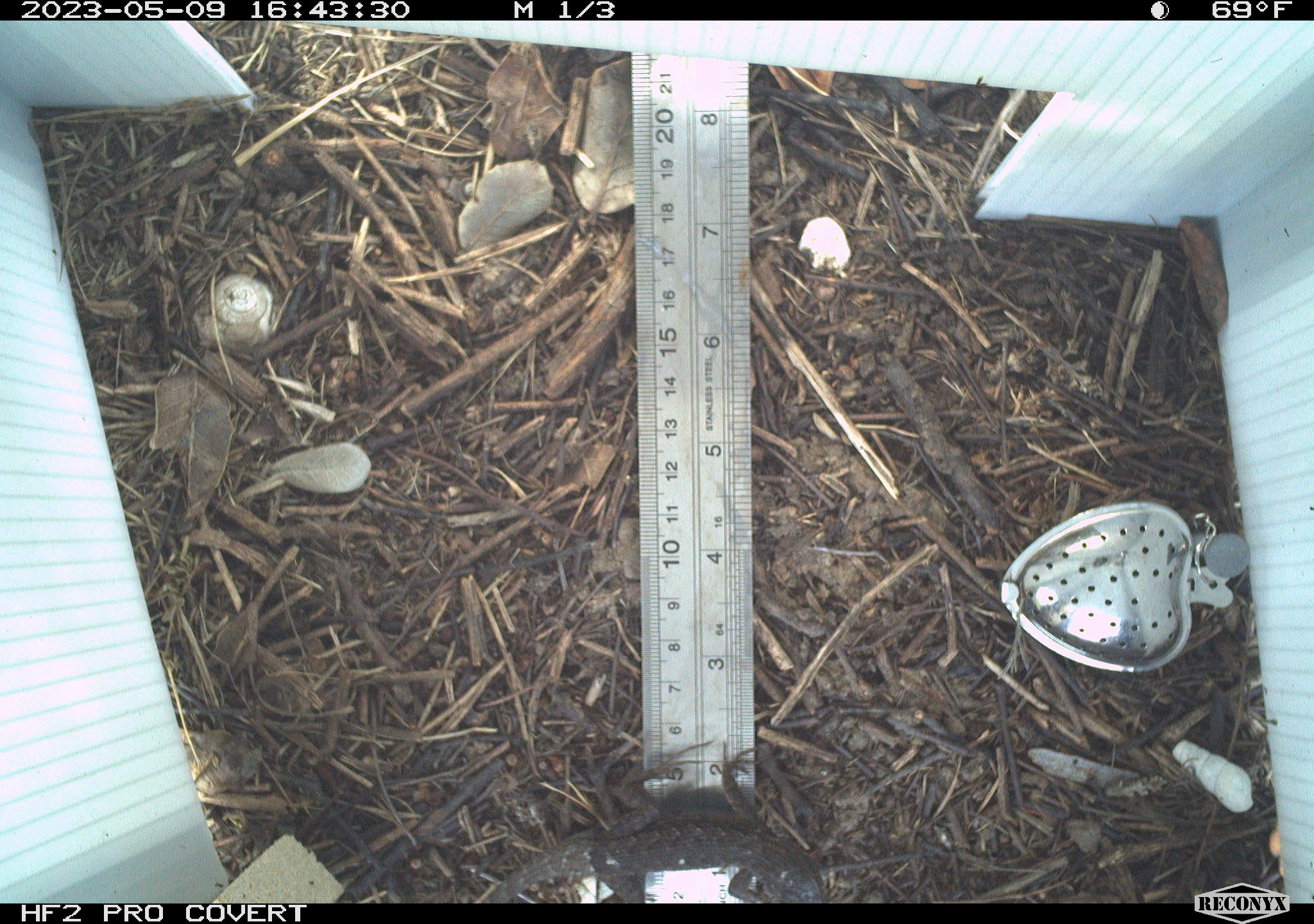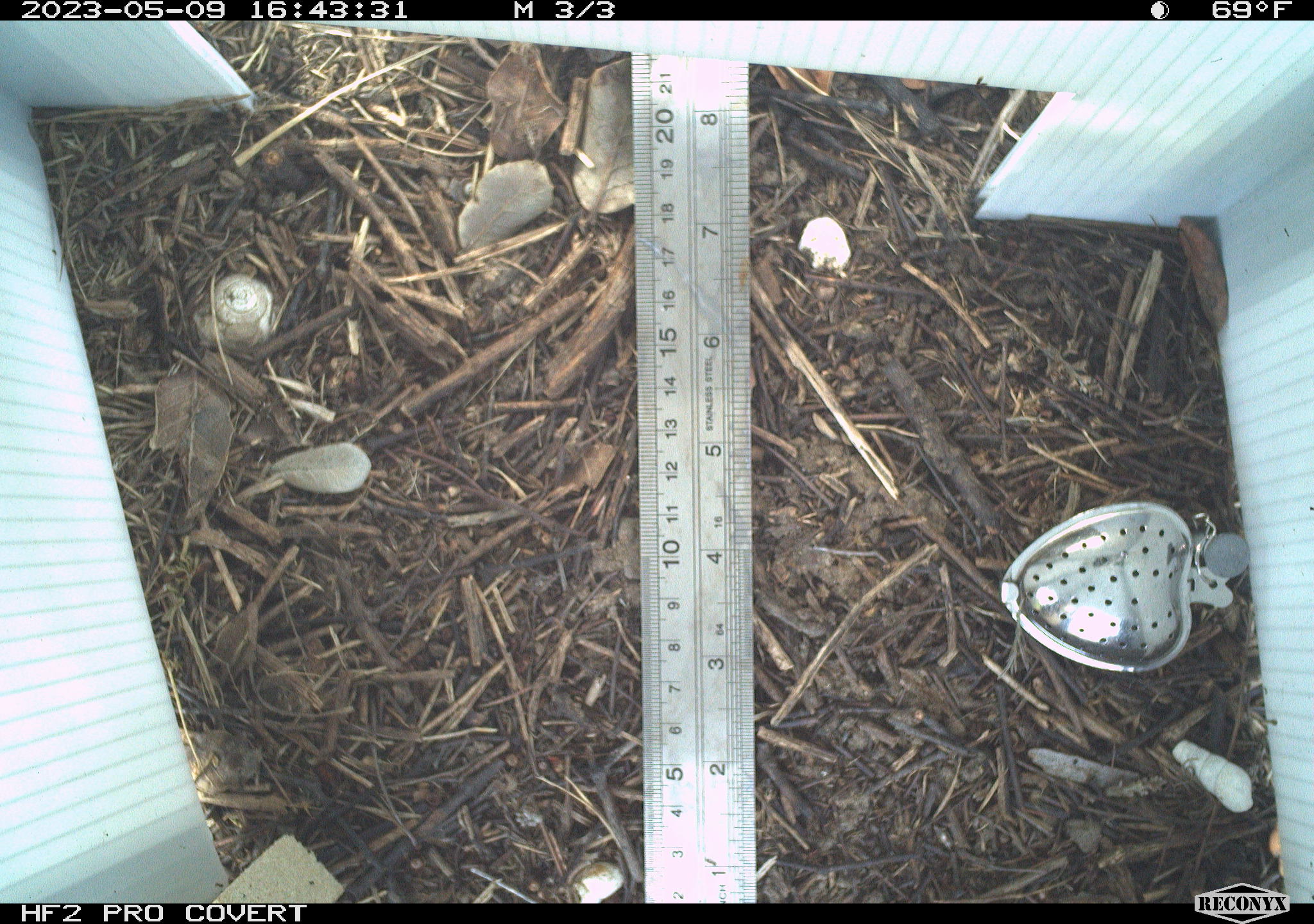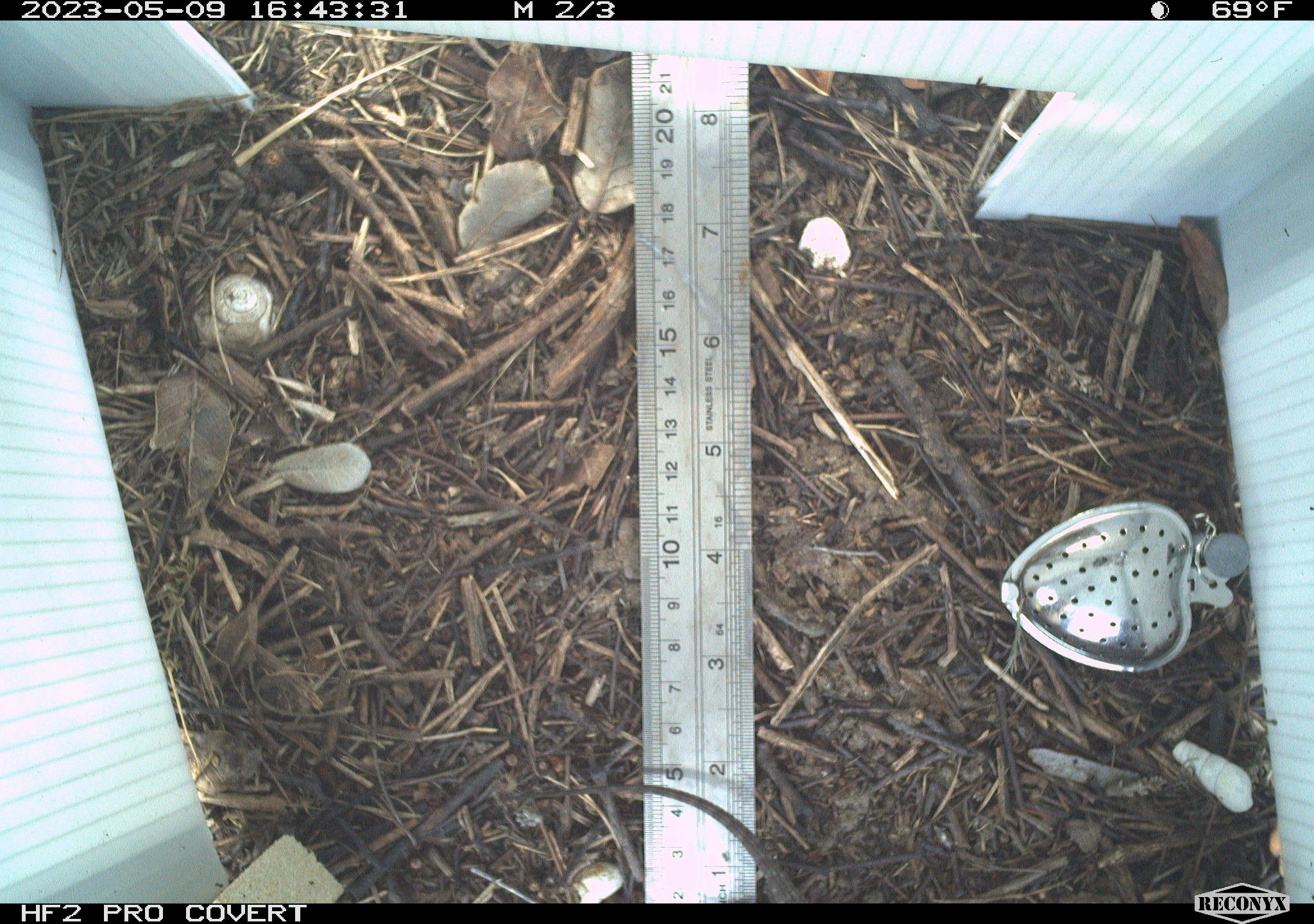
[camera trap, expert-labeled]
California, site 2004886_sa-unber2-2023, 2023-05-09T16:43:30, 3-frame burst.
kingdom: Animalia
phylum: Chordata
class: Reptilia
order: Squamata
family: Phrynosomatidae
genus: Sceloporus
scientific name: Sceloporus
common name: spiny lizards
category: sceloporus species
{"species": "sceloporus species (spiny lizards) (Sceloporus)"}